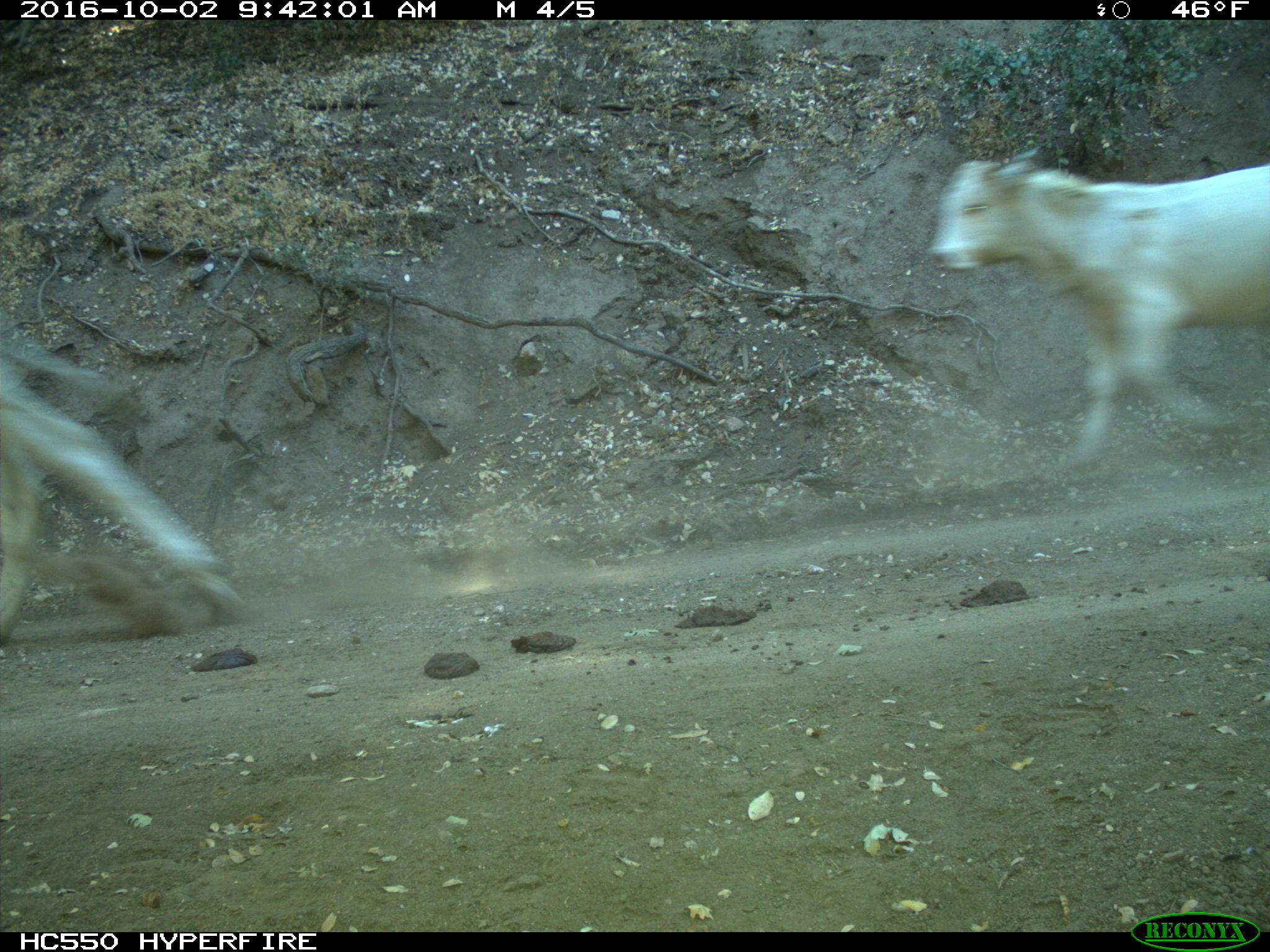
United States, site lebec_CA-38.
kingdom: Animalia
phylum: Chordata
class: Mammalia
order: Artiodactyla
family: Bovidae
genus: Bos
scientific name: Bos taurus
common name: domestic cow